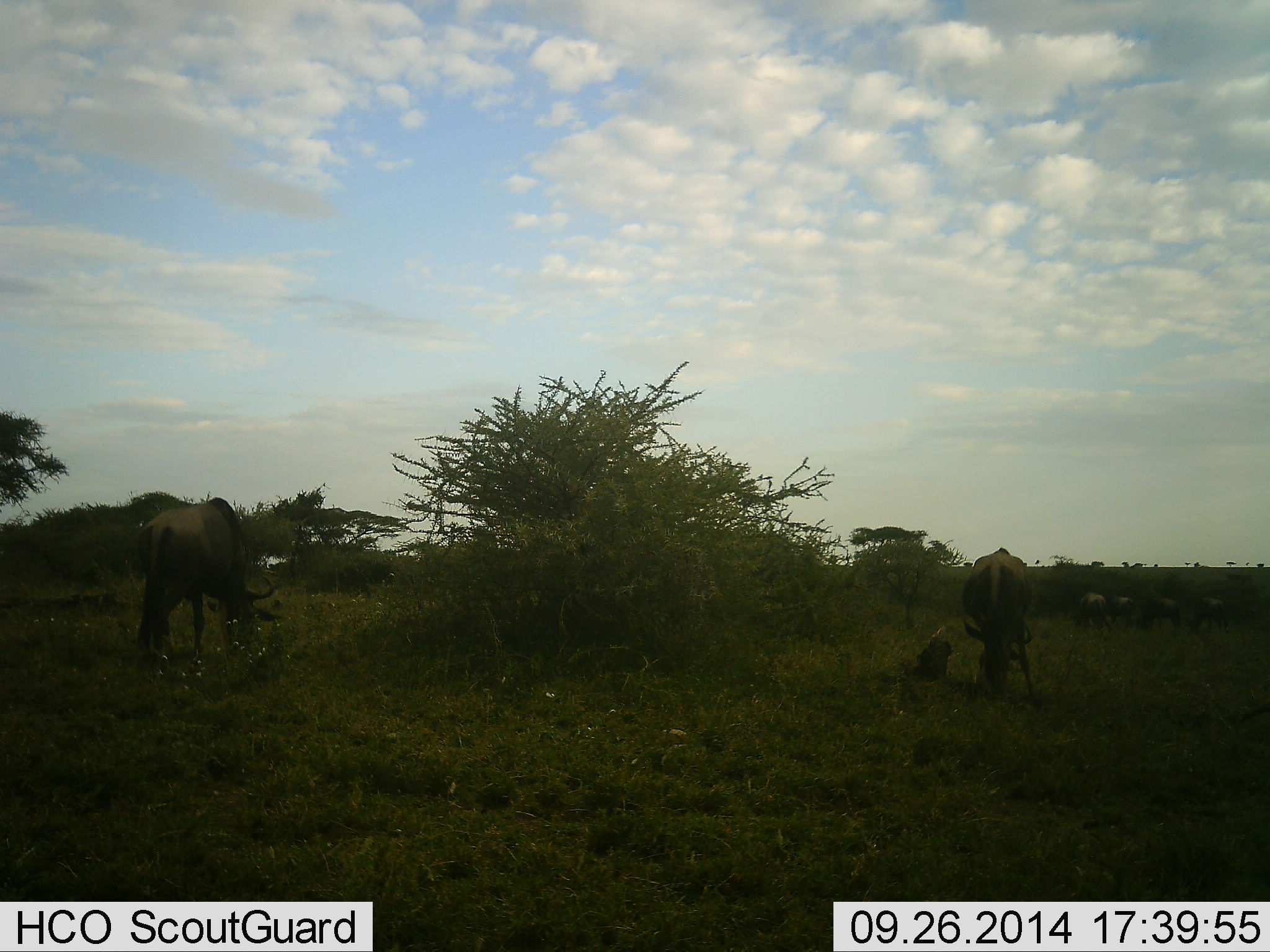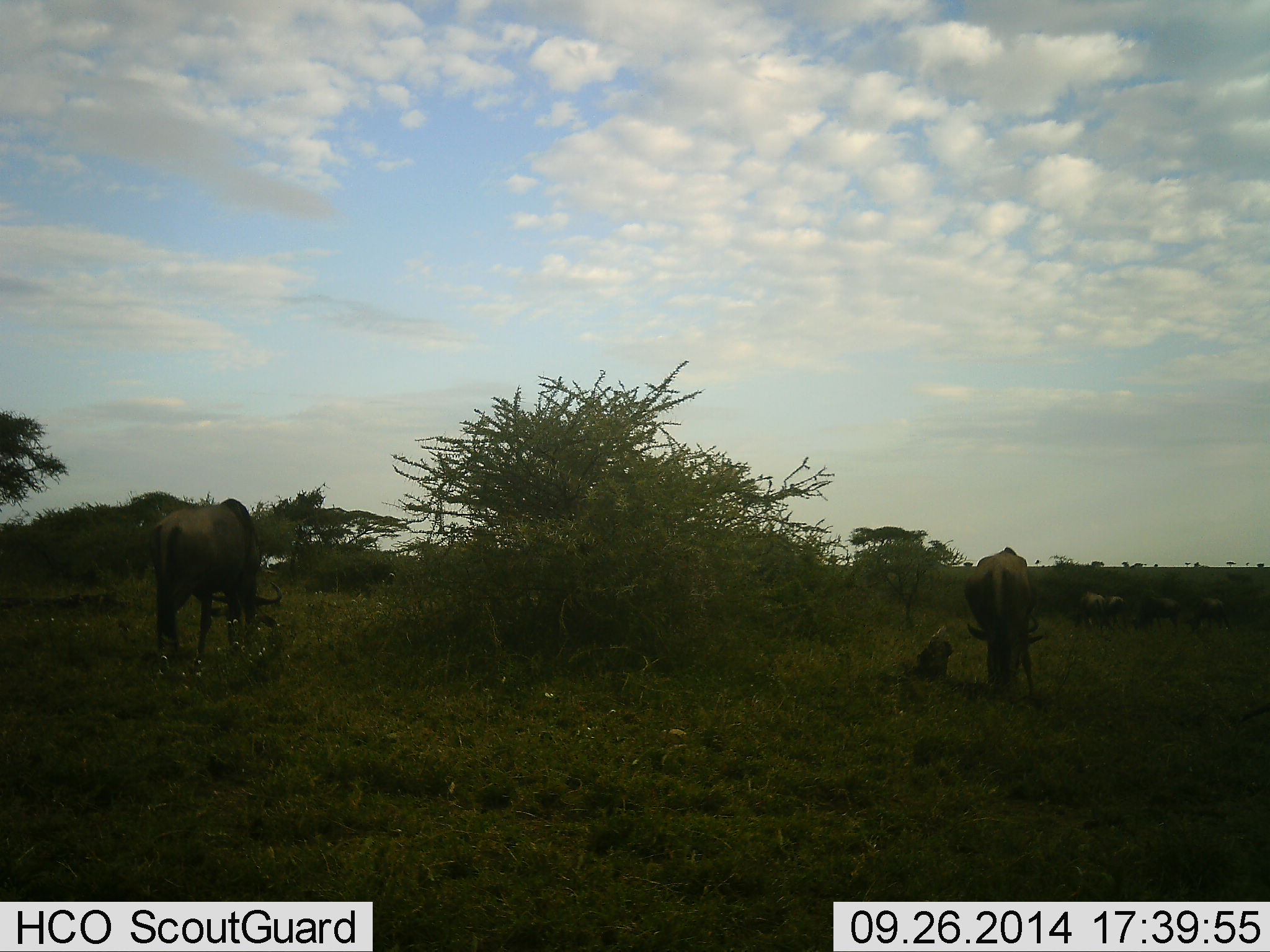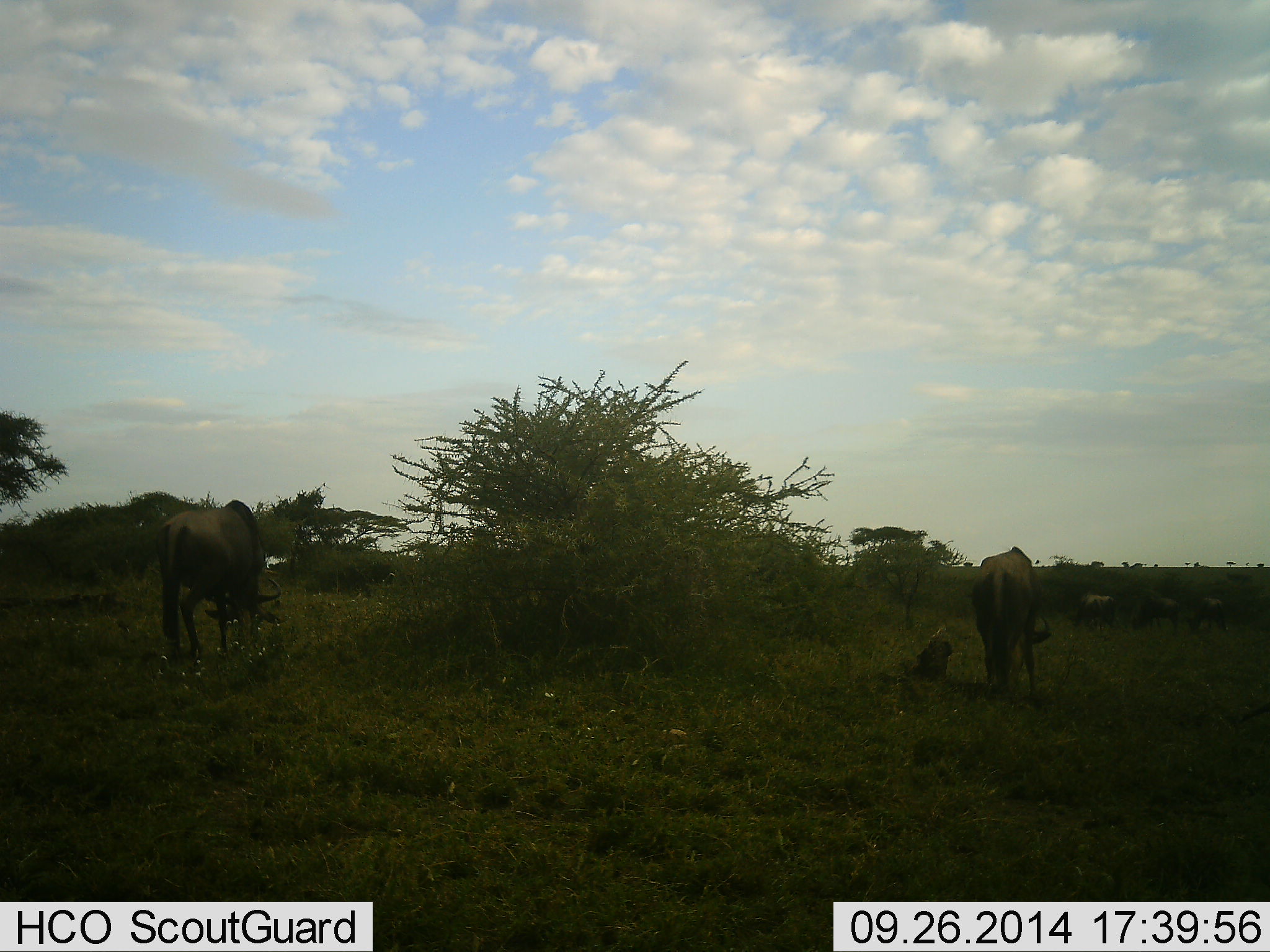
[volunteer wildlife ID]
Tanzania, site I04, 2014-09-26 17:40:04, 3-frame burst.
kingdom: Animalia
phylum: Chordata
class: Mammalia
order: Artiodactyla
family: Bovidae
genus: Connochaetes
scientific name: Connochaetes taurinus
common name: blue wildebeest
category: wildebeest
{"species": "wildebeest (blue wildebeest) (Connochaetes taurinus)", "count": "6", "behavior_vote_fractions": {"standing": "20%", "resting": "0%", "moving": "40%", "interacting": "0%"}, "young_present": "0%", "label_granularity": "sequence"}